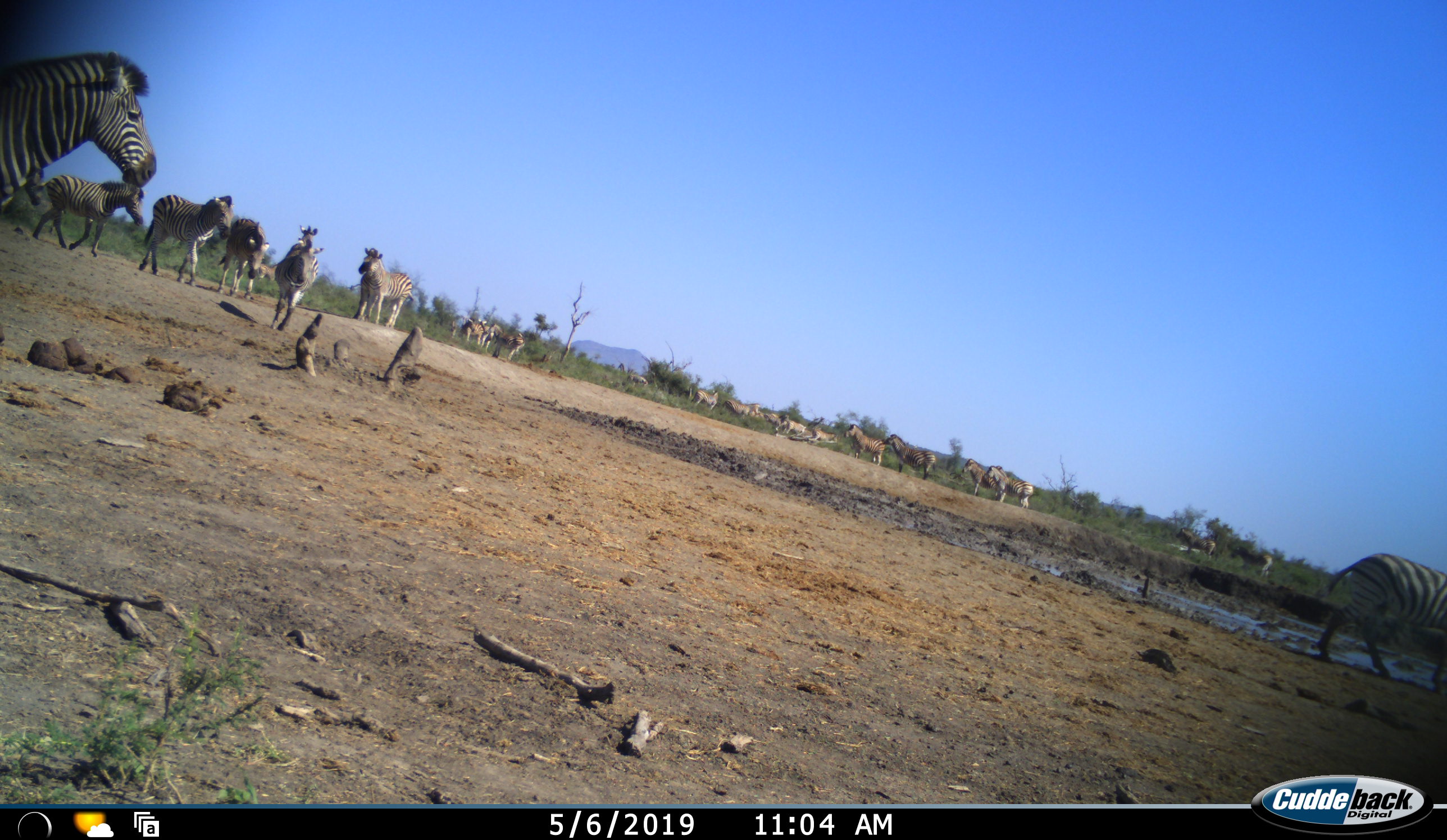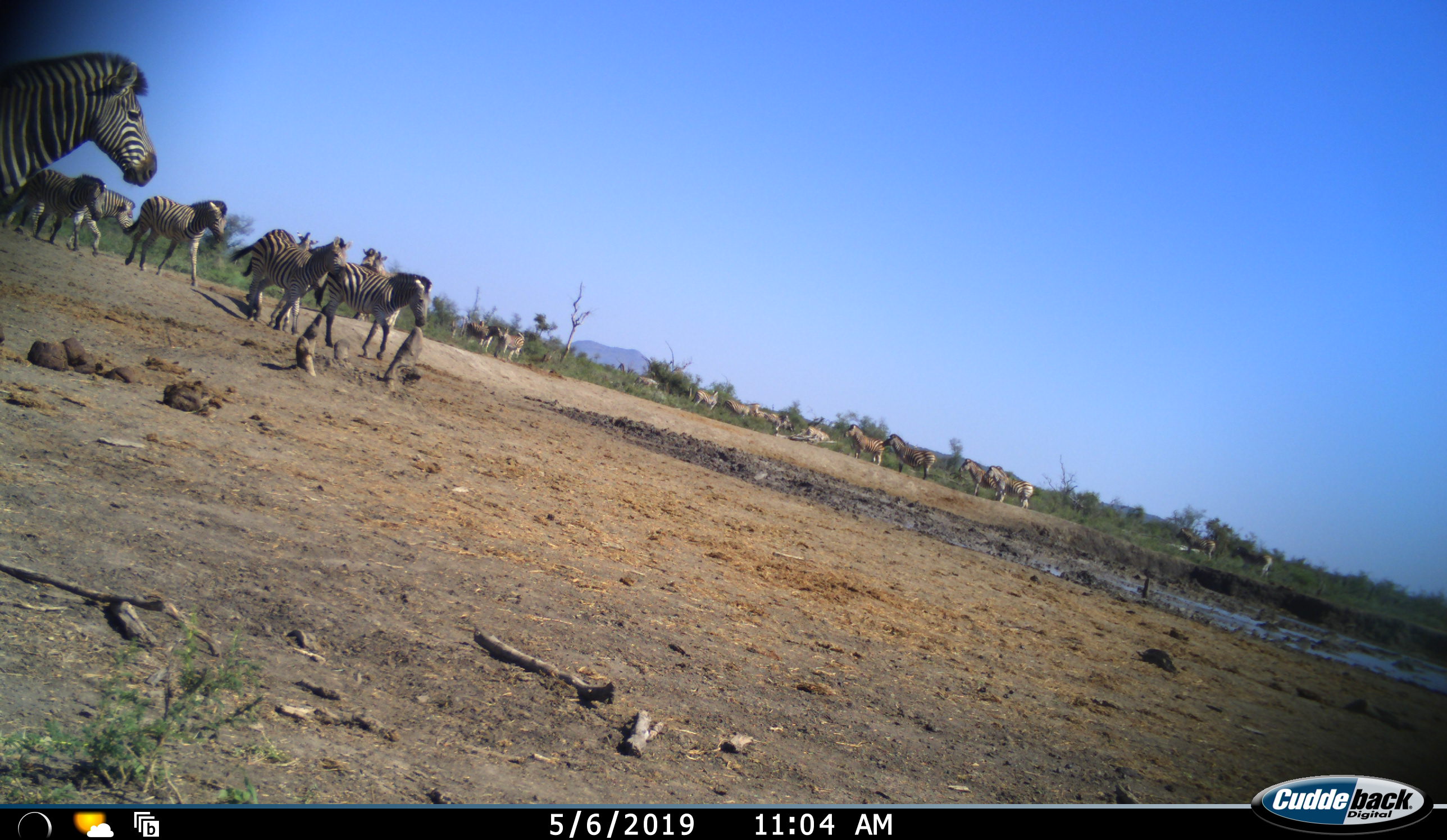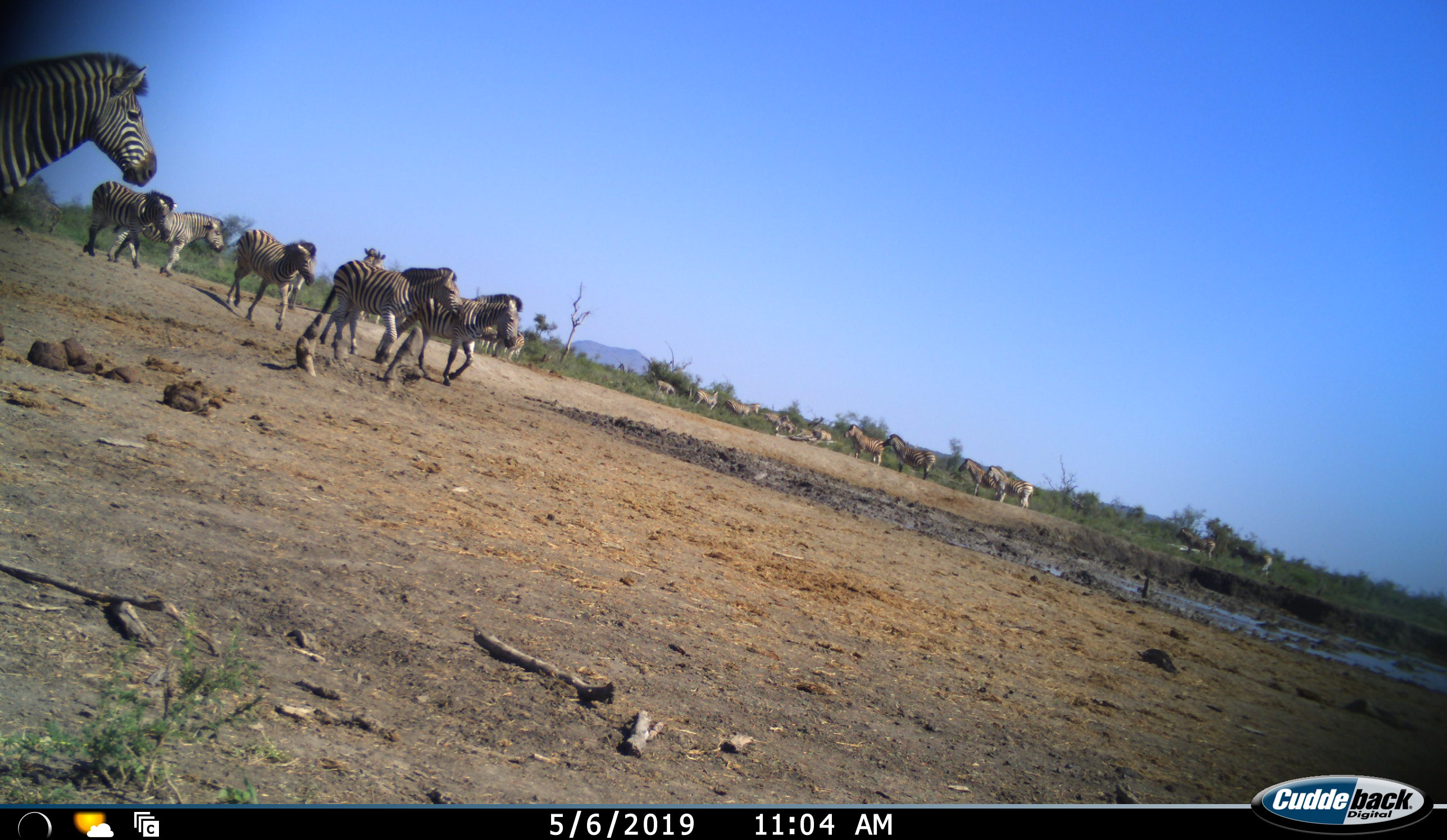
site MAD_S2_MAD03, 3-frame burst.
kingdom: Animalia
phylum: Chordata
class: Mammalia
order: Perissodactyla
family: Equidae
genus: Equus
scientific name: Equus quagga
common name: plains zebra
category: zebraplains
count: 11-50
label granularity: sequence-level